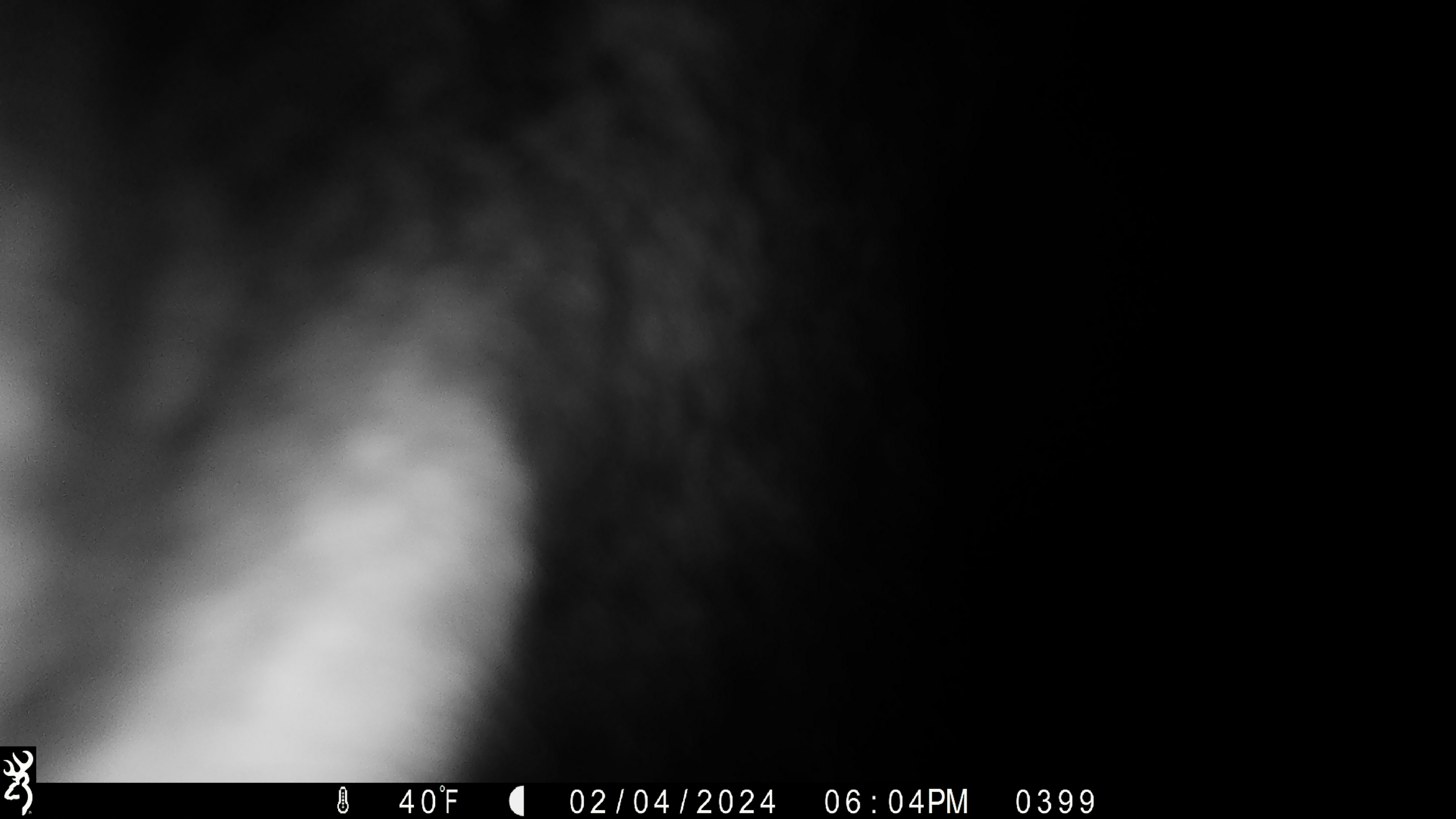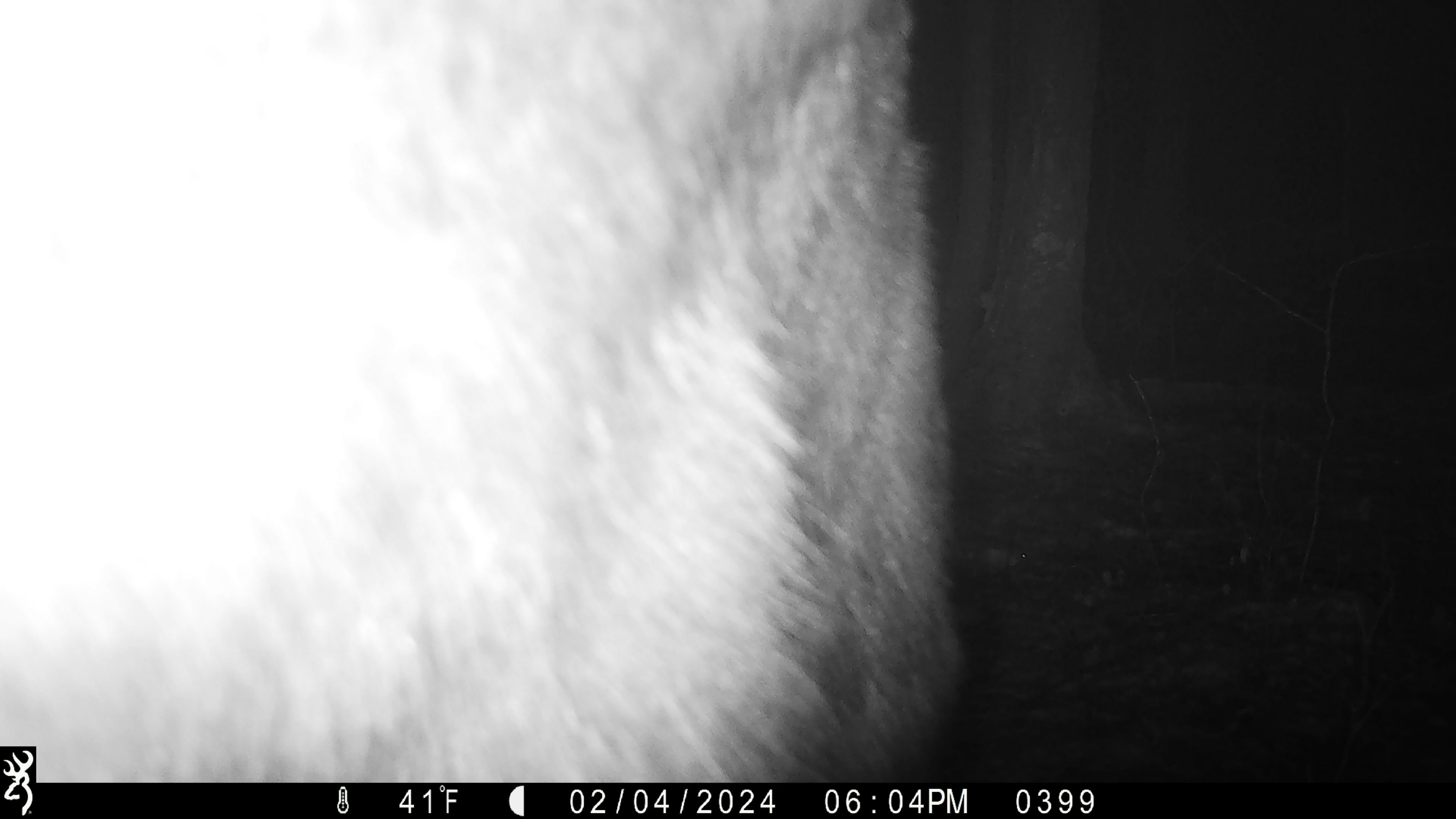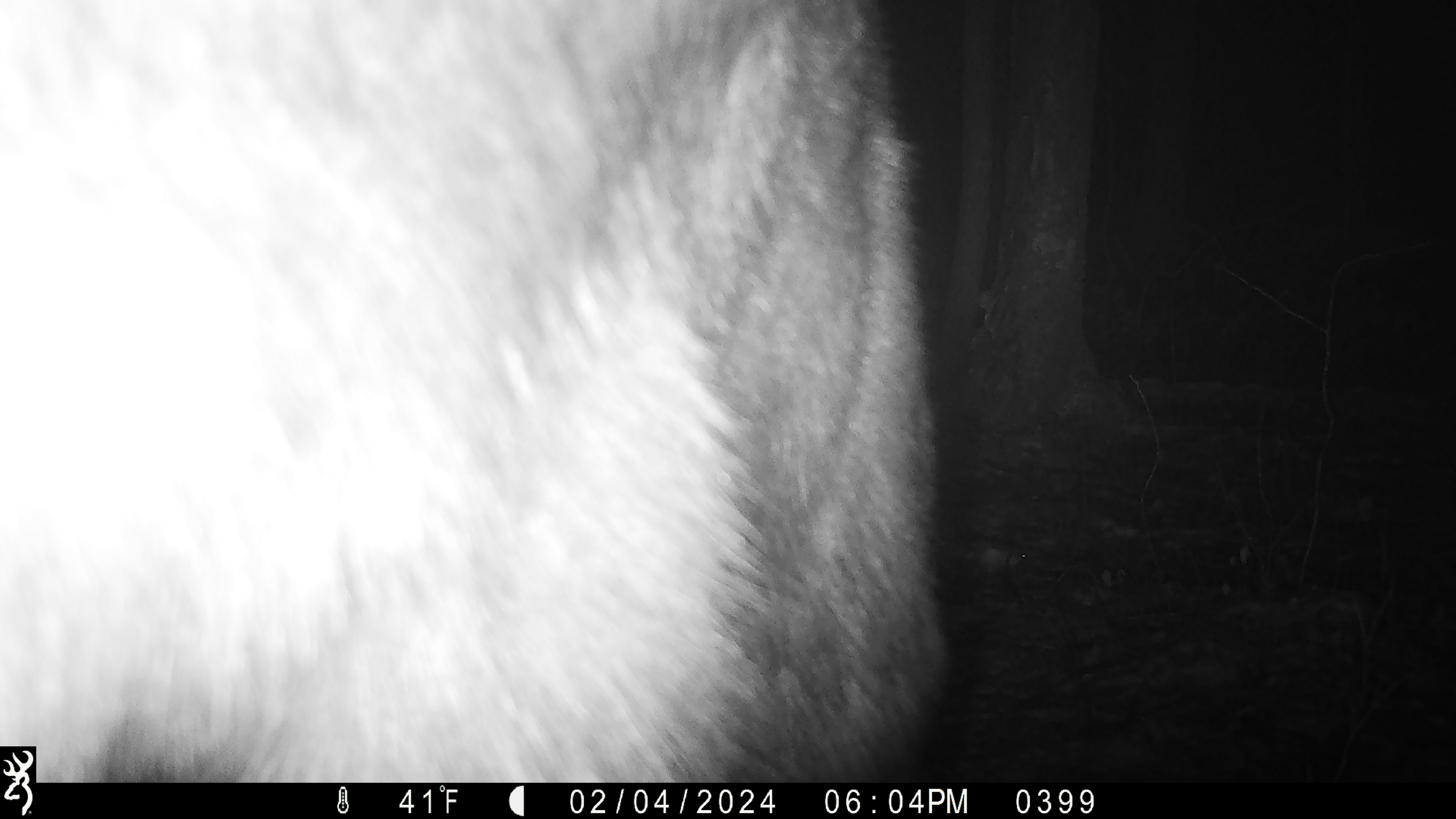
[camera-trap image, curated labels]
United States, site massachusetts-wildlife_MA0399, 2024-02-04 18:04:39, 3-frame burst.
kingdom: Animalia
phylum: Chordata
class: Mammalia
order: Artiodactyla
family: Cervidae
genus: Alces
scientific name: Alces alces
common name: moose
Moose (Alces alces).